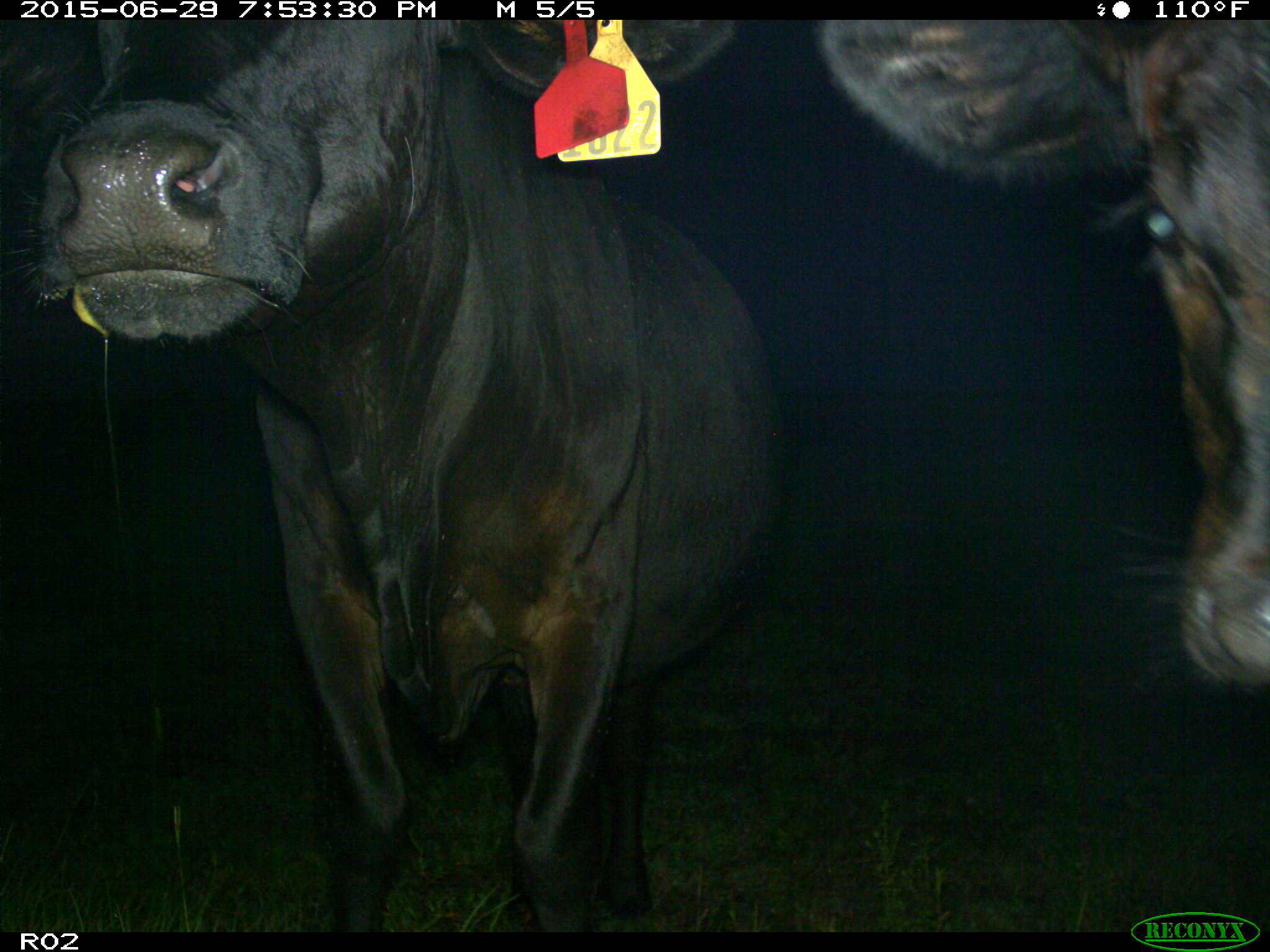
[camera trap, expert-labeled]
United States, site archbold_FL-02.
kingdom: Animalia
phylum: Chordata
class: Mammalia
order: Artiodactyla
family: Bovidae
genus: Bos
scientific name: Bos taurus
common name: domestic cow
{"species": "Bos taurus (domestic cow)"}